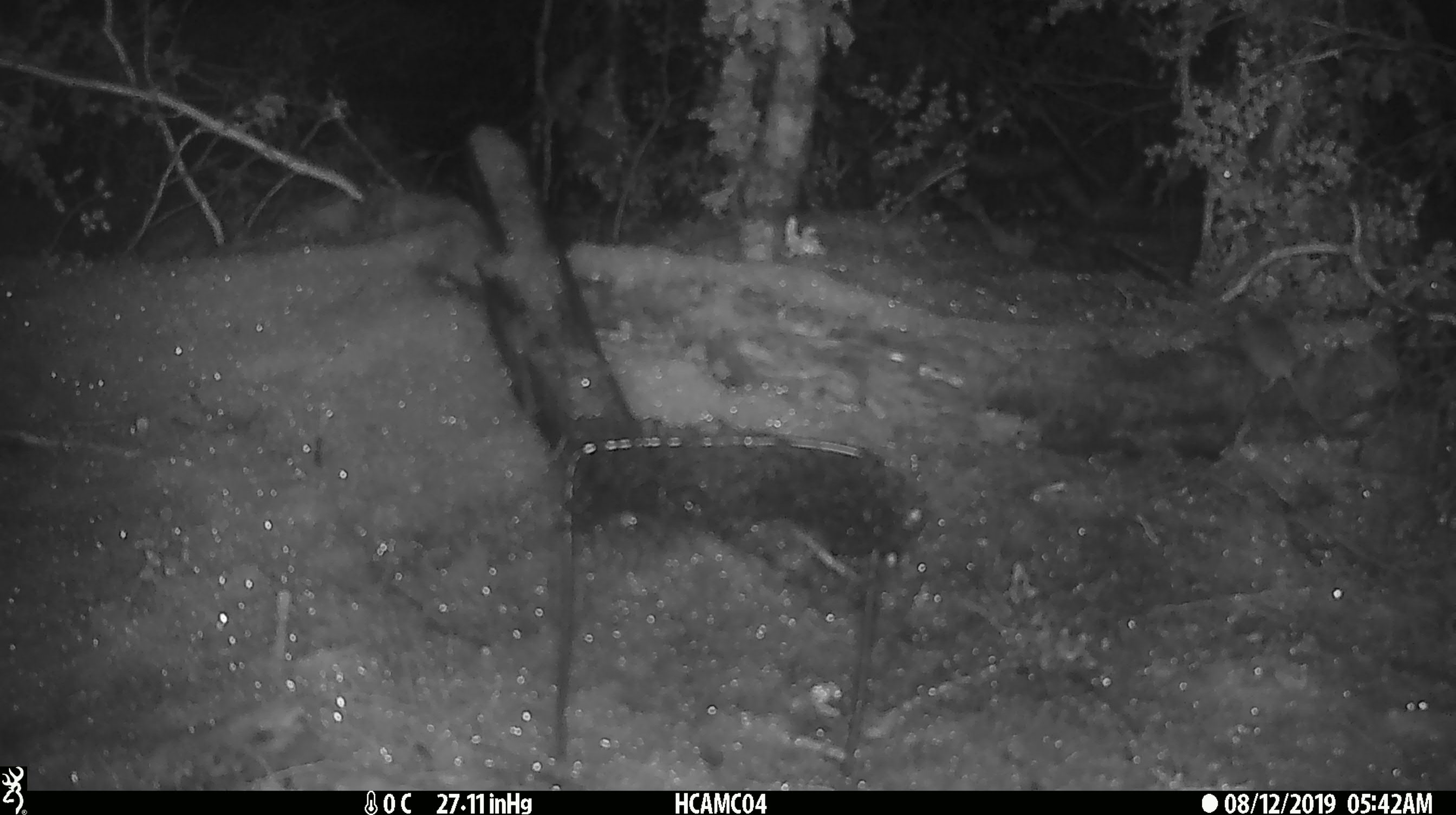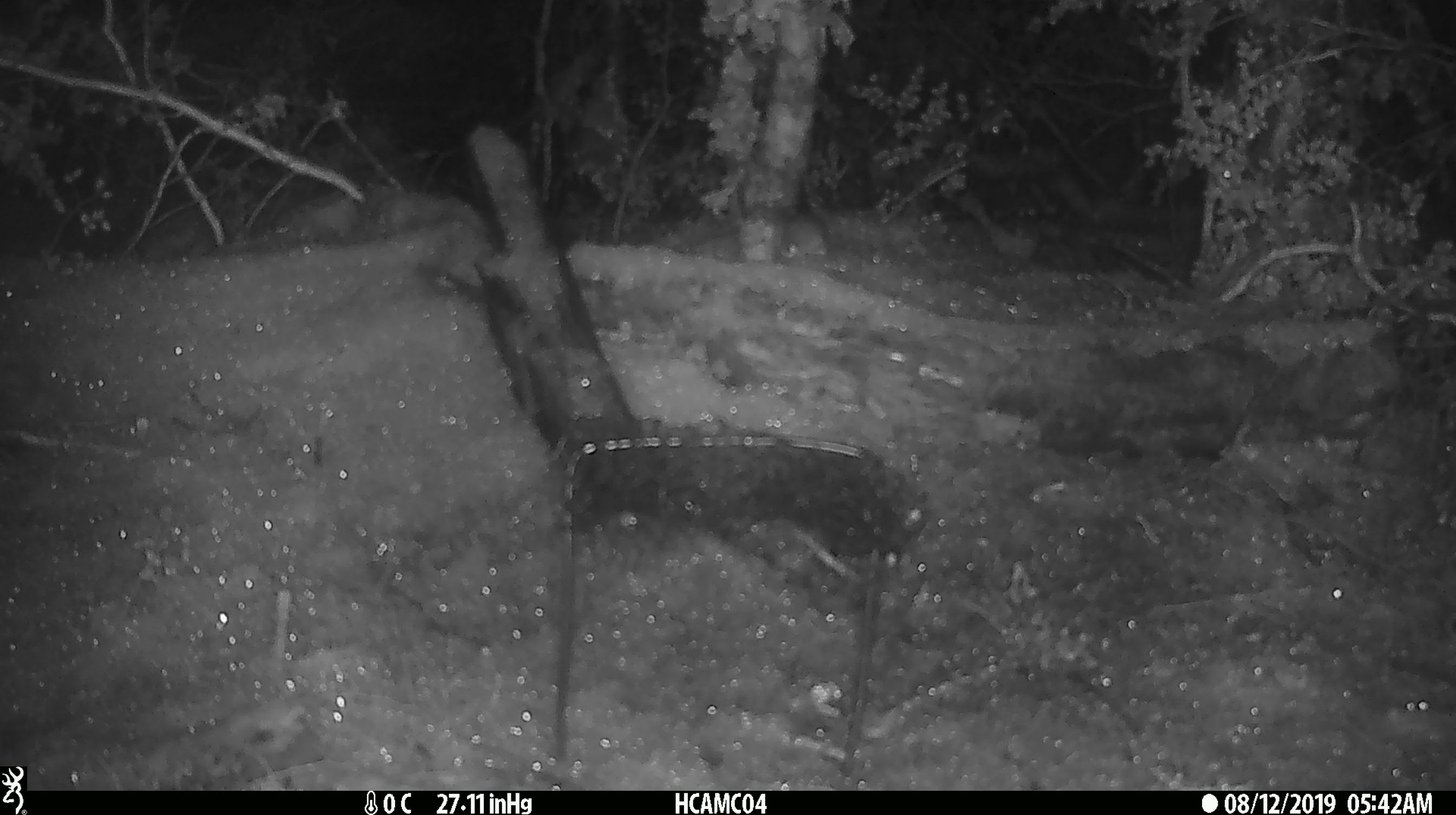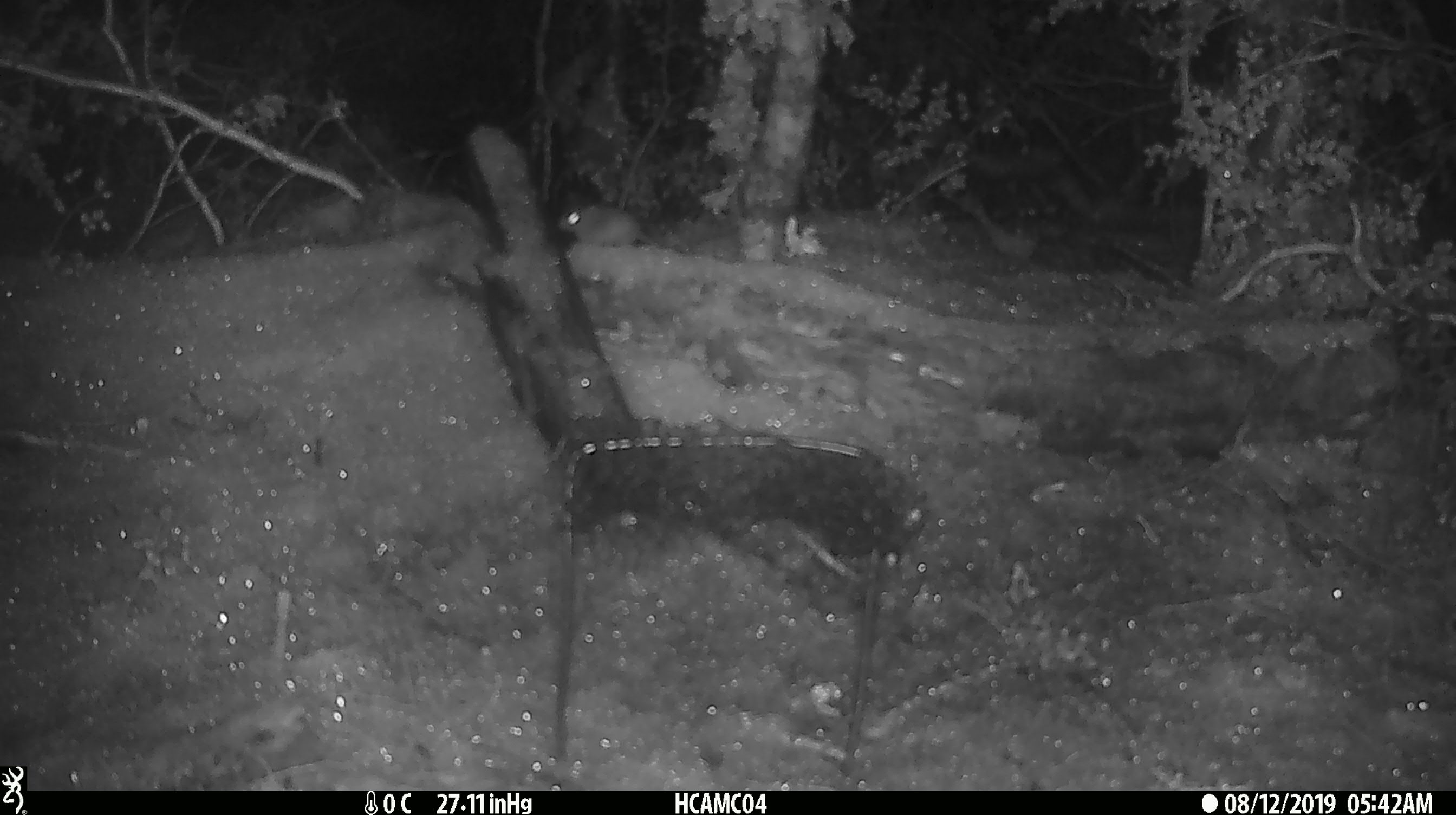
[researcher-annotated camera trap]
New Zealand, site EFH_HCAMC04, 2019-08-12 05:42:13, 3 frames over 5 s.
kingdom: Animalia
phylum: Chordata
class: Mammalia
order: Rodentia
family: Muridae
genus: Mus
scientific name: Mus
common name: mouse